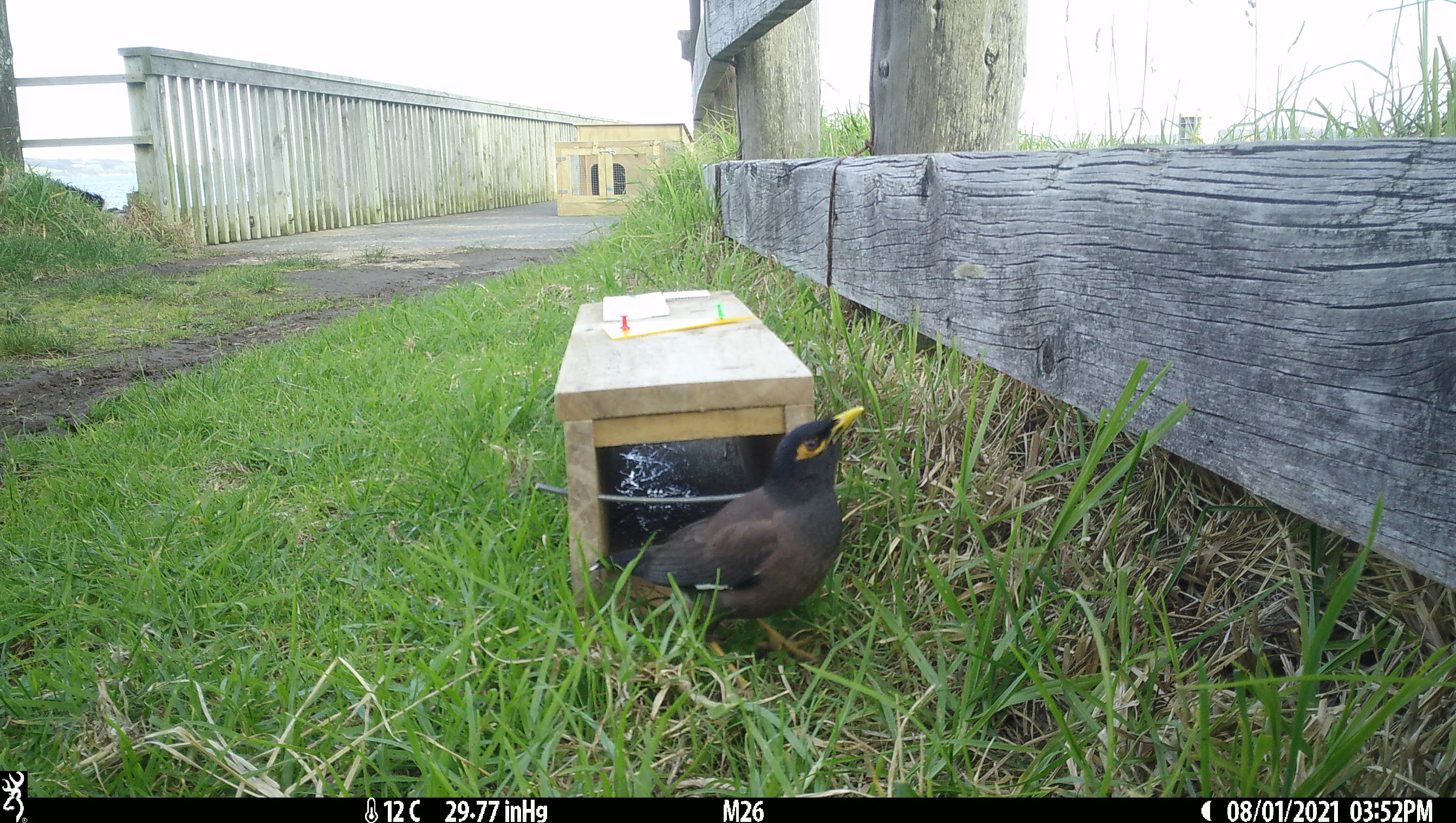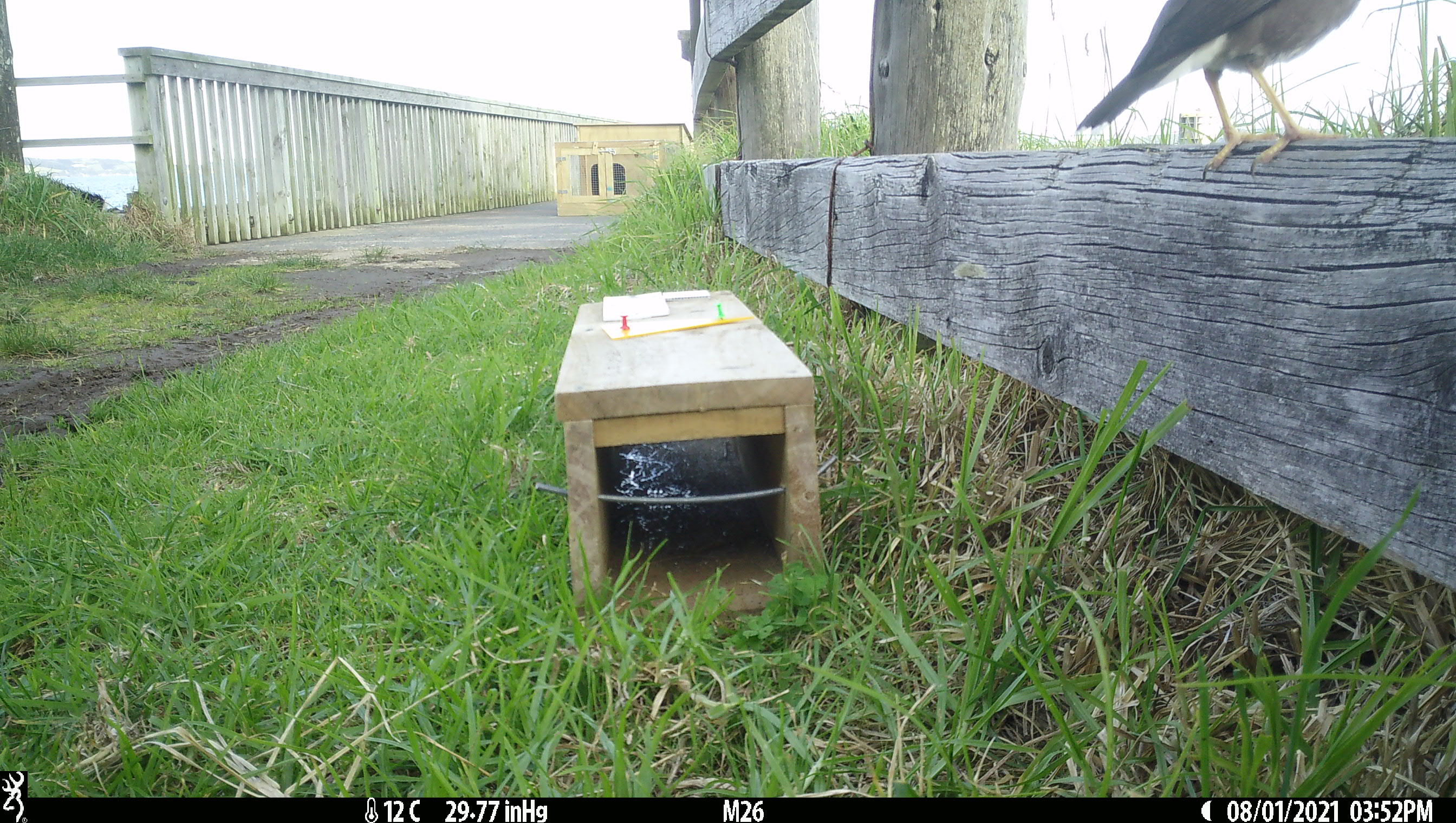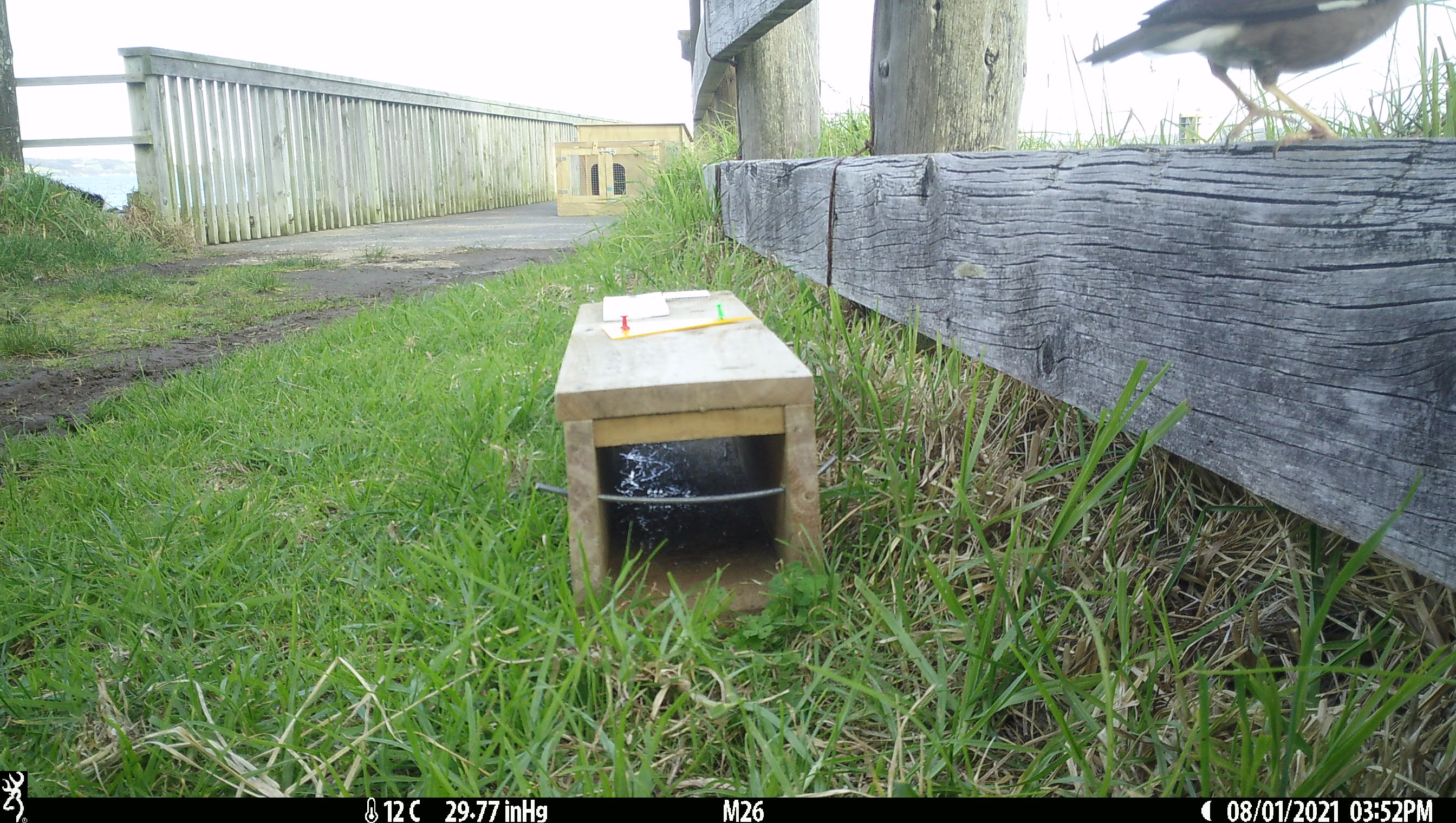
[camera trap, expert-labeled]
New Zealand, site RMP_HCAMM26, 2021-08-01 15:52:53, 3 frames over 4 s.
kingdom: Animalia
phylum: Chordata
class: Aves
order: Passeriformes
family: Sturnidae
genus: Acridotheres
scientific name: Acridotheres tristis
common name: common myna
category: myna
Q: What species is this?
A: Myna (common myna) (Acridotheres tristis).